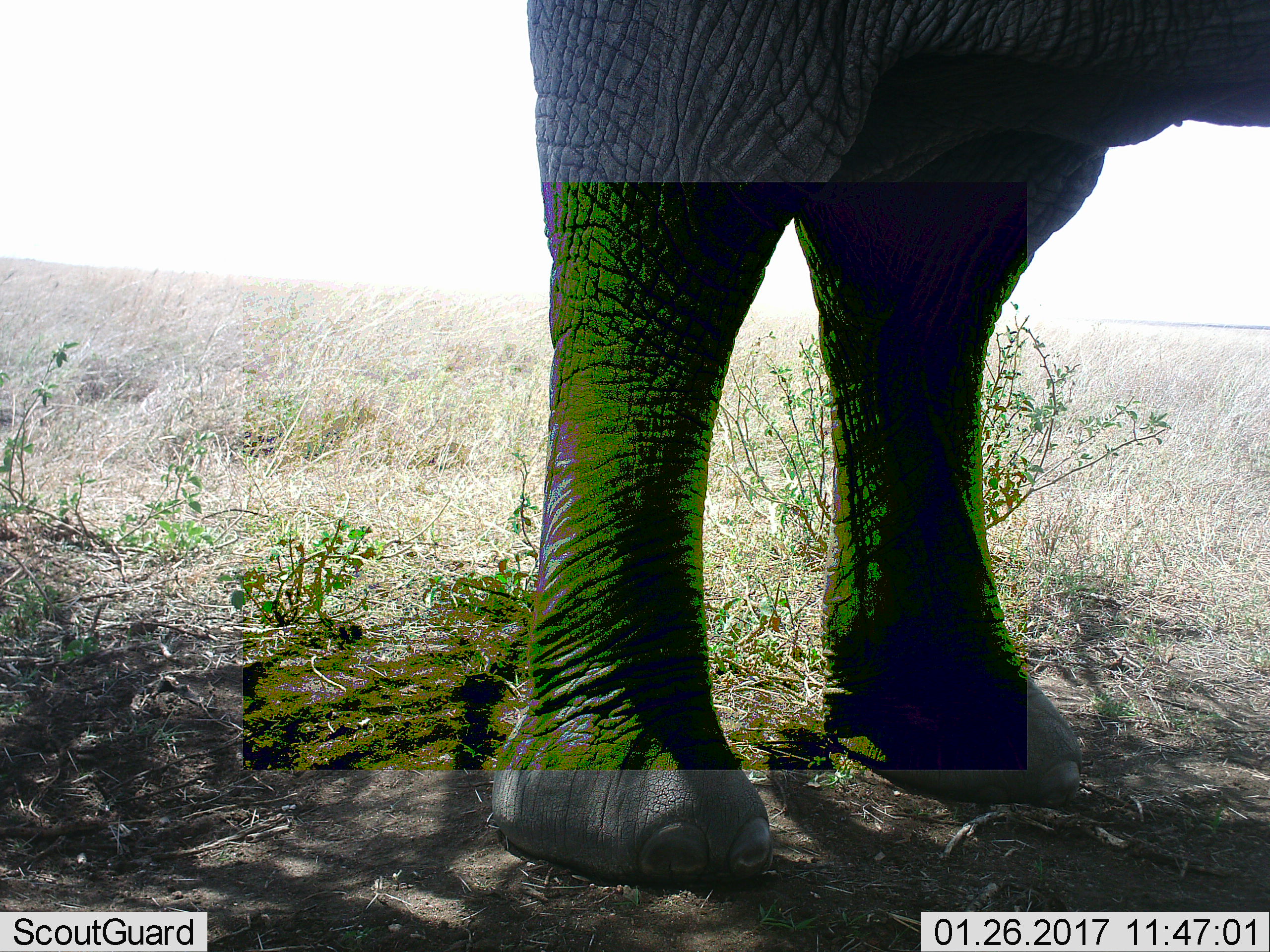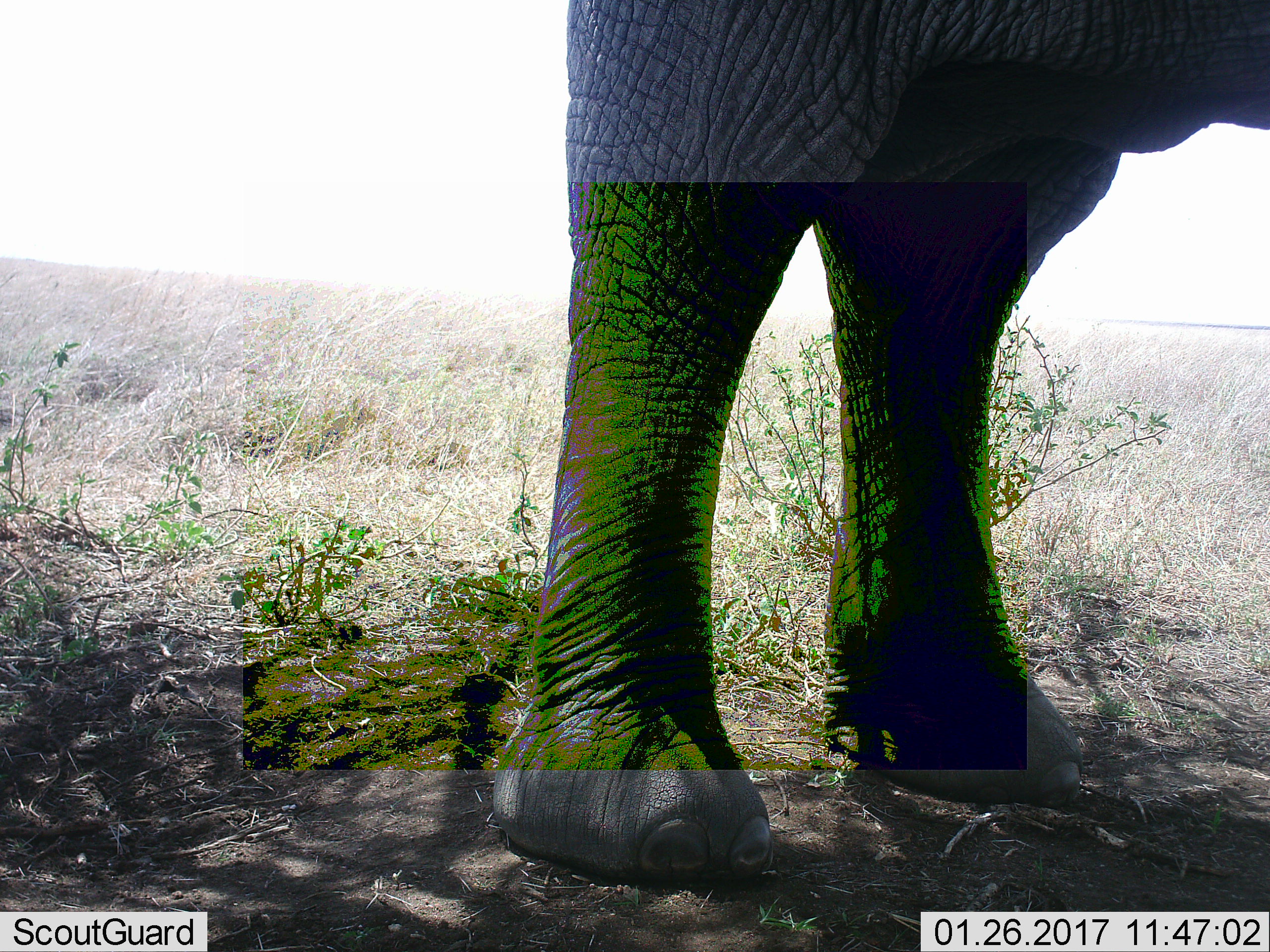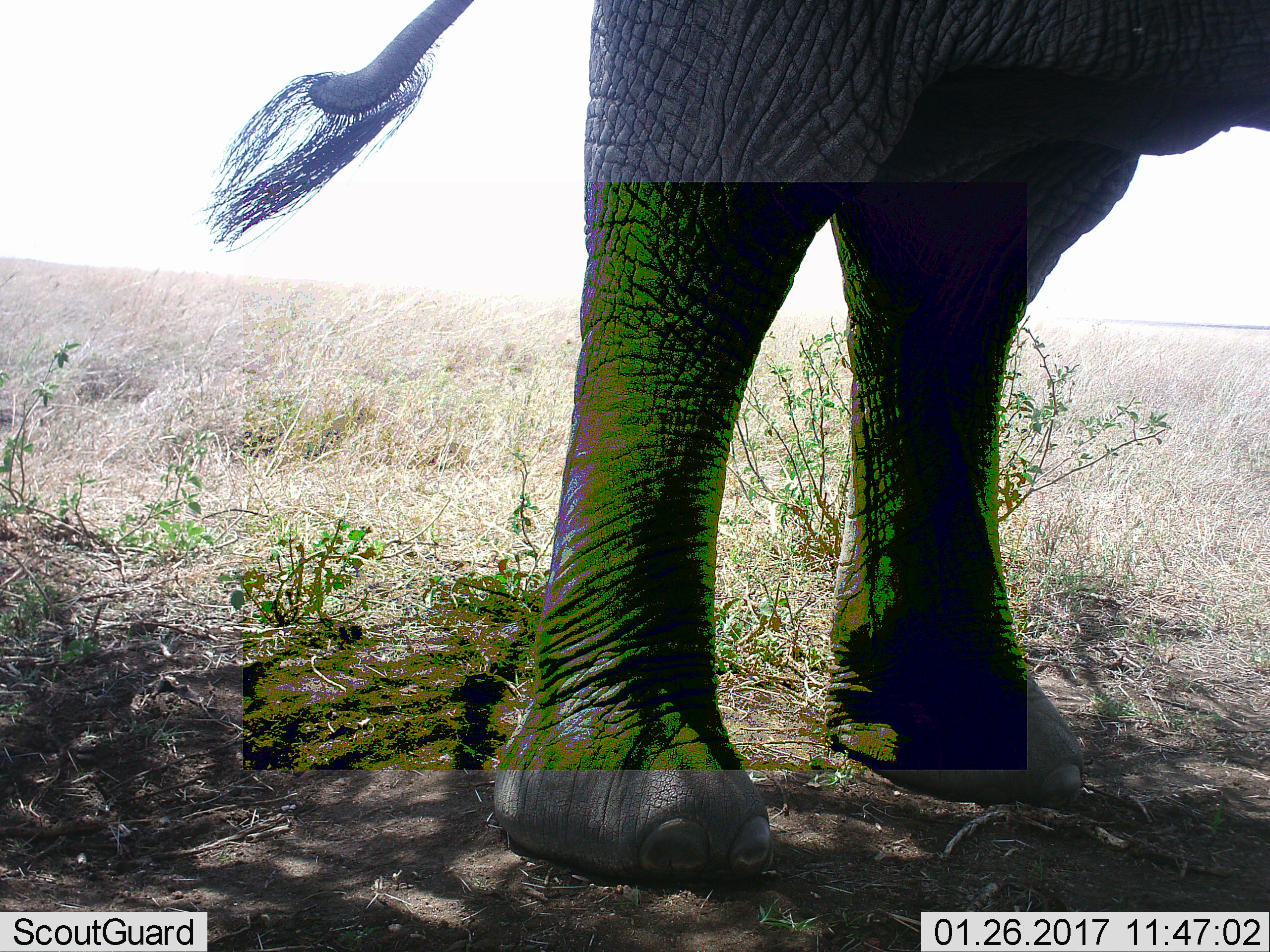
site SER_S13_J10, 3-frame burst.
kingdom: Animalia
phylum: Chordata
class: Mammalia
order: Proboscidea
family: Elephantidae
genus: Loxodonta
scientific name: Loxodonta africana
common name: african bush elephant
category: elephant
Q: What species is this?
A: Elephant (african bush elephant) (Loxodonta africana).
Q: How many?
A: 1.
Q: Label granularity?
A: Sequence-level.